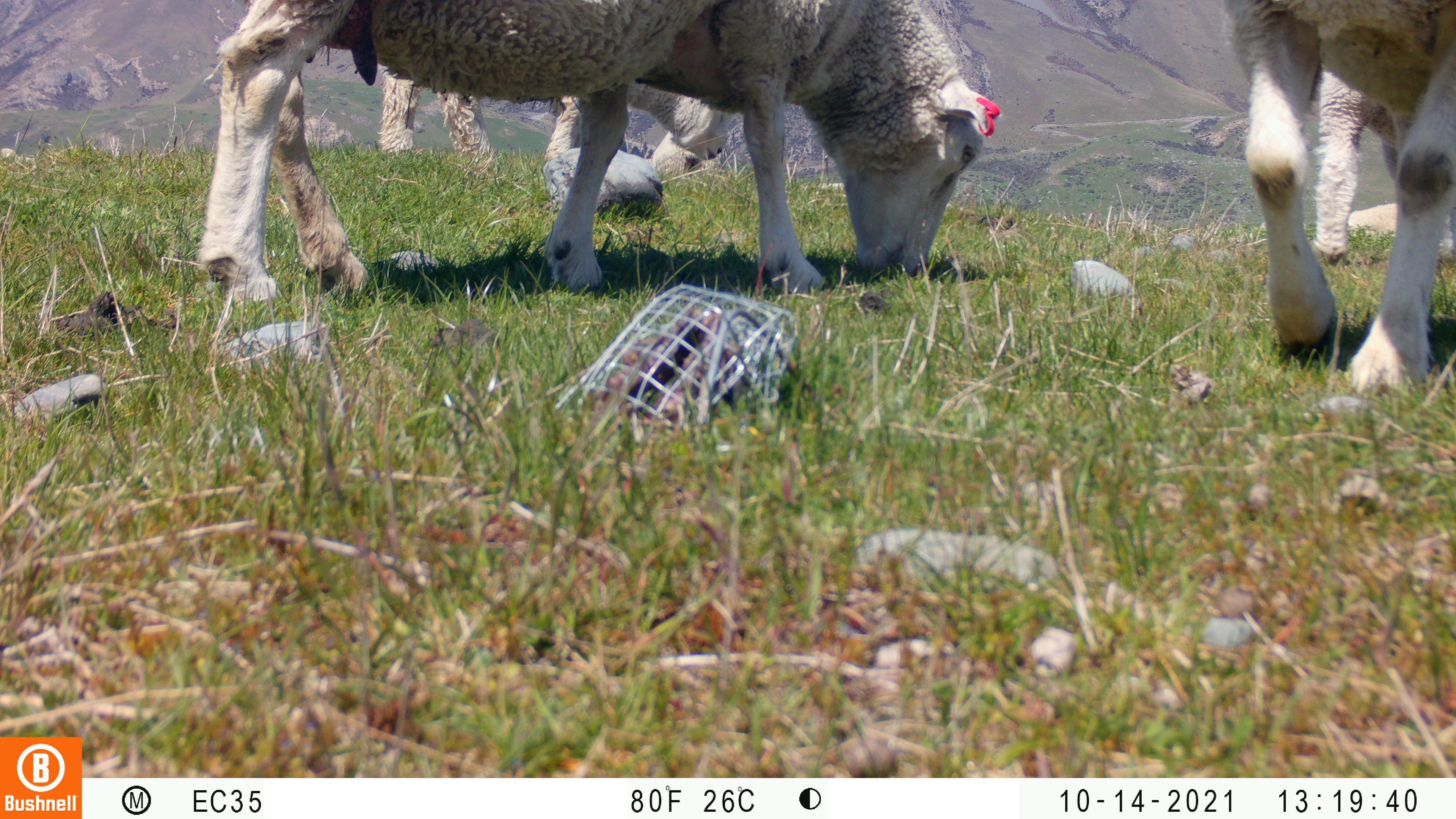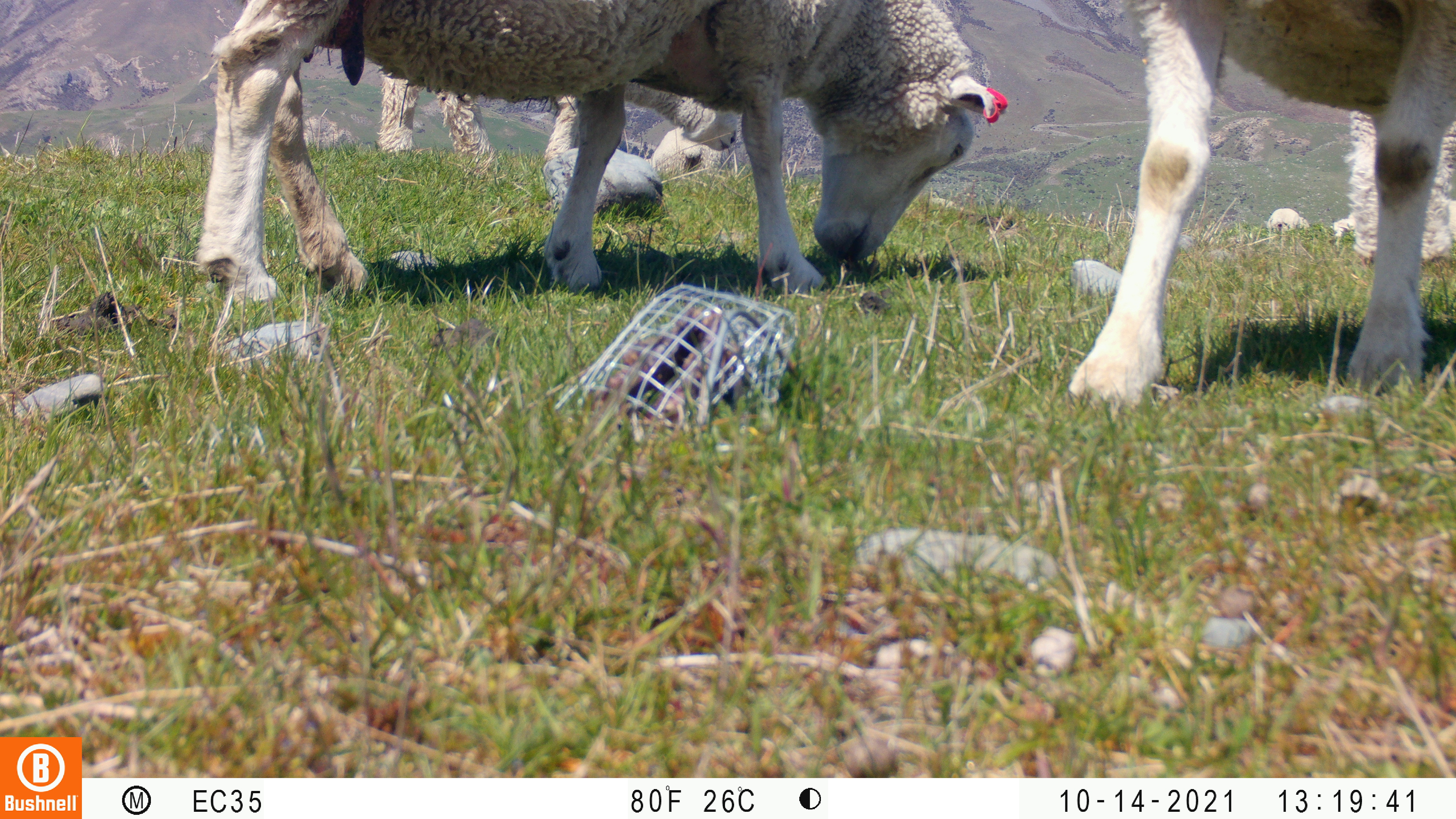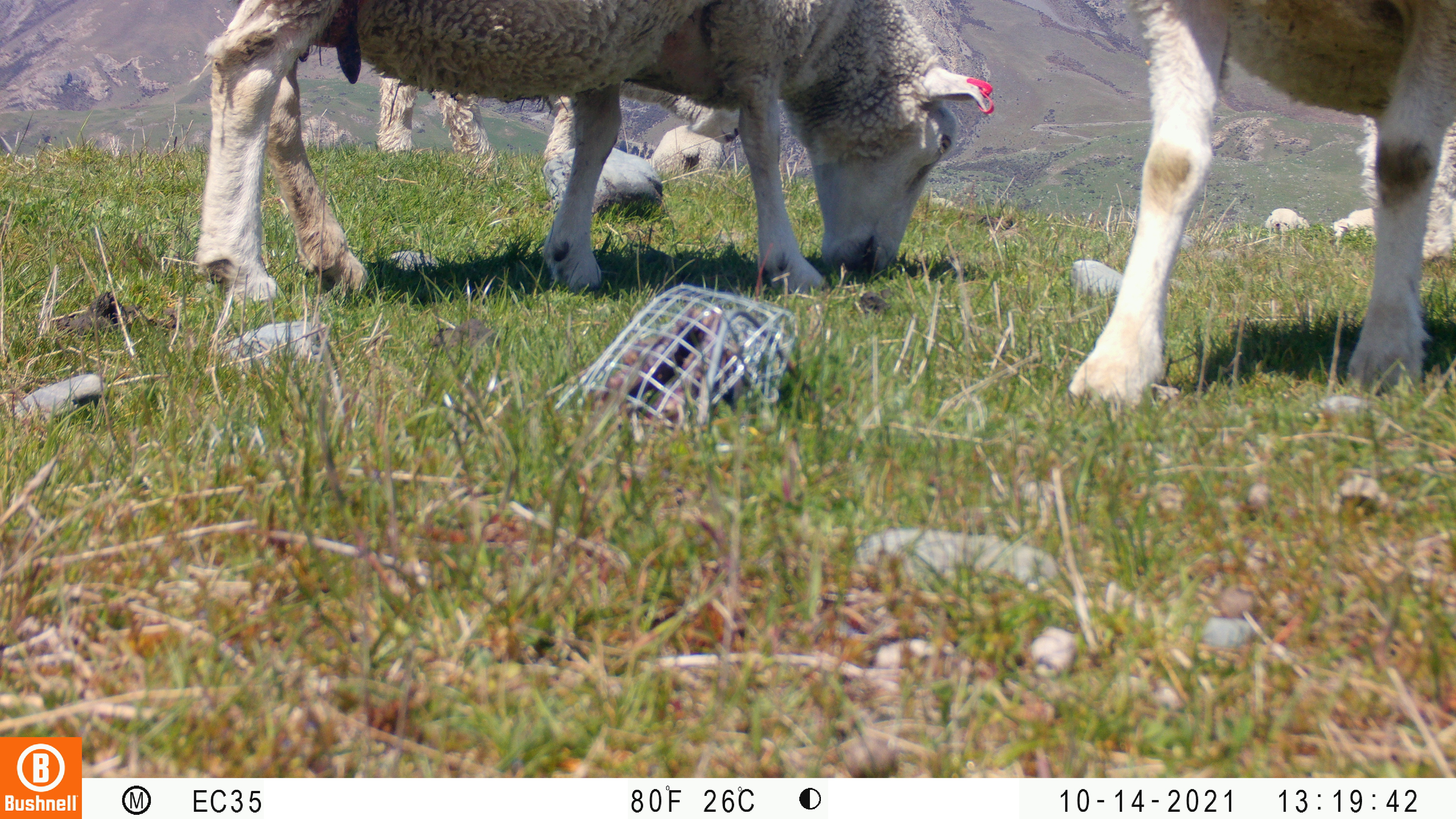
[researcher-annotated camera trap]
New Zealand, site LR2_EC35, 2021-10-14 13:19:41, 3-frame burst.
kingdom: Animalia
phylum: Chordata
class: Mammalia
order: Artiodactyla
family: Bovidae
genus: Bos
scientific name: Bos taurus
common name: domestic cow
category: cow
Cow (domestic cow) (Bos taurus).